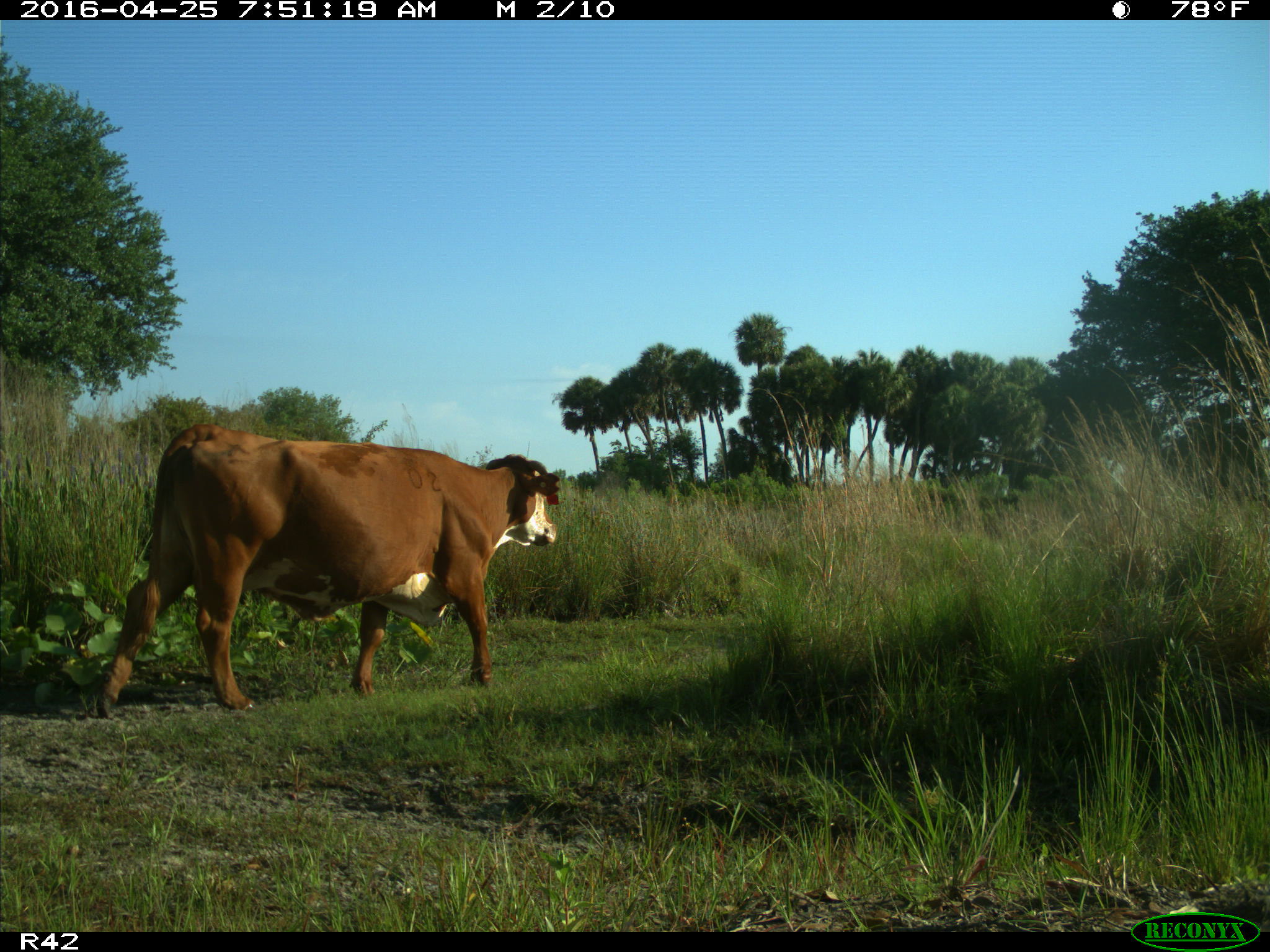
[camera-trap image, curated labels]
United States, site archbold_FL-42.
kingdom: Animalia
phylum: Chordata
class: Mammalia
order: Artiodactyla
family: Bovidae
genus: Bos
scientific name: Bos taurus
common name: domestic cow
Bos taurus (domestic cow).